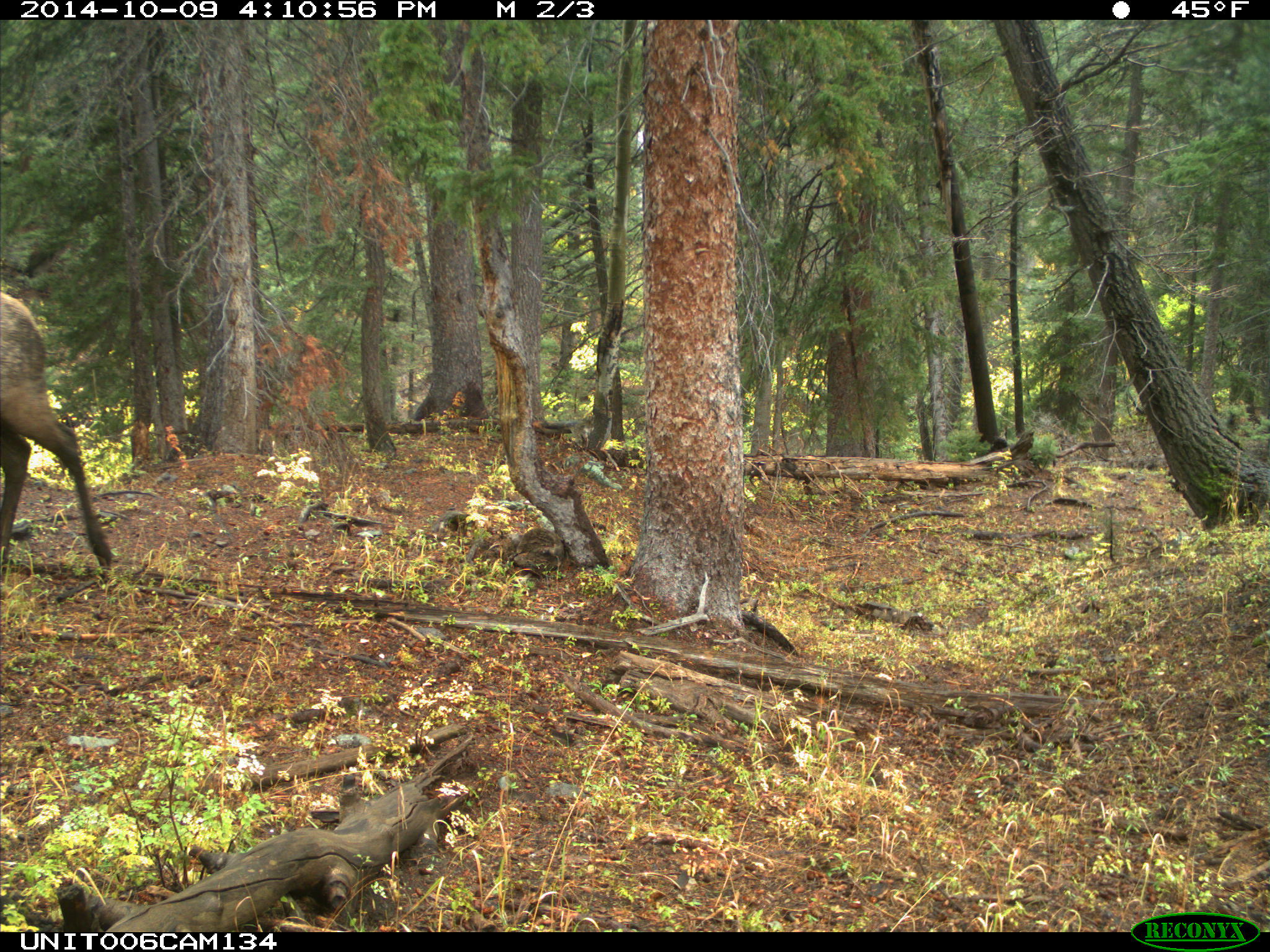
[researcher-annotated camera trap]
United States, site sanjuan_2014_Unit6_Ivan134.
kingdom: Animalia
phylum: Chordata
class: Mammalia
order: Artiodactyla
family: Cervidae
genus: Cervus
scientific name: Cervus elaphus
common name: red deer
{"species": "Cervus elaphus (red deer)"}